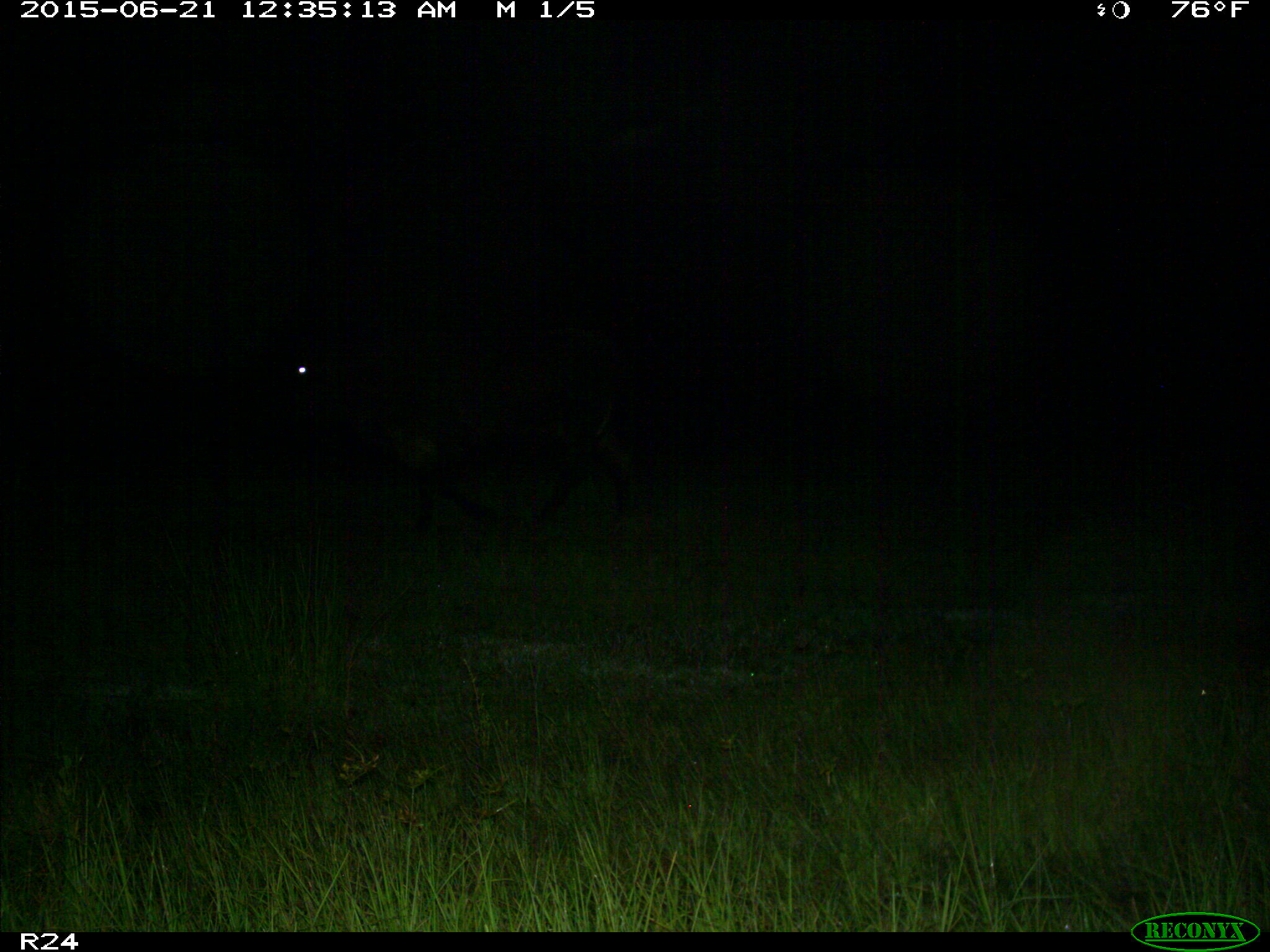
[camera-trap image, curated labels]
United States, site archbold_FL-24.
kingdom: Animalia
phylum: Chordata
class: Mammalia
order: Artiodactyla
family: Bovidae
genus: Bos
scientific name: Bos taurus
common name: domestic cow